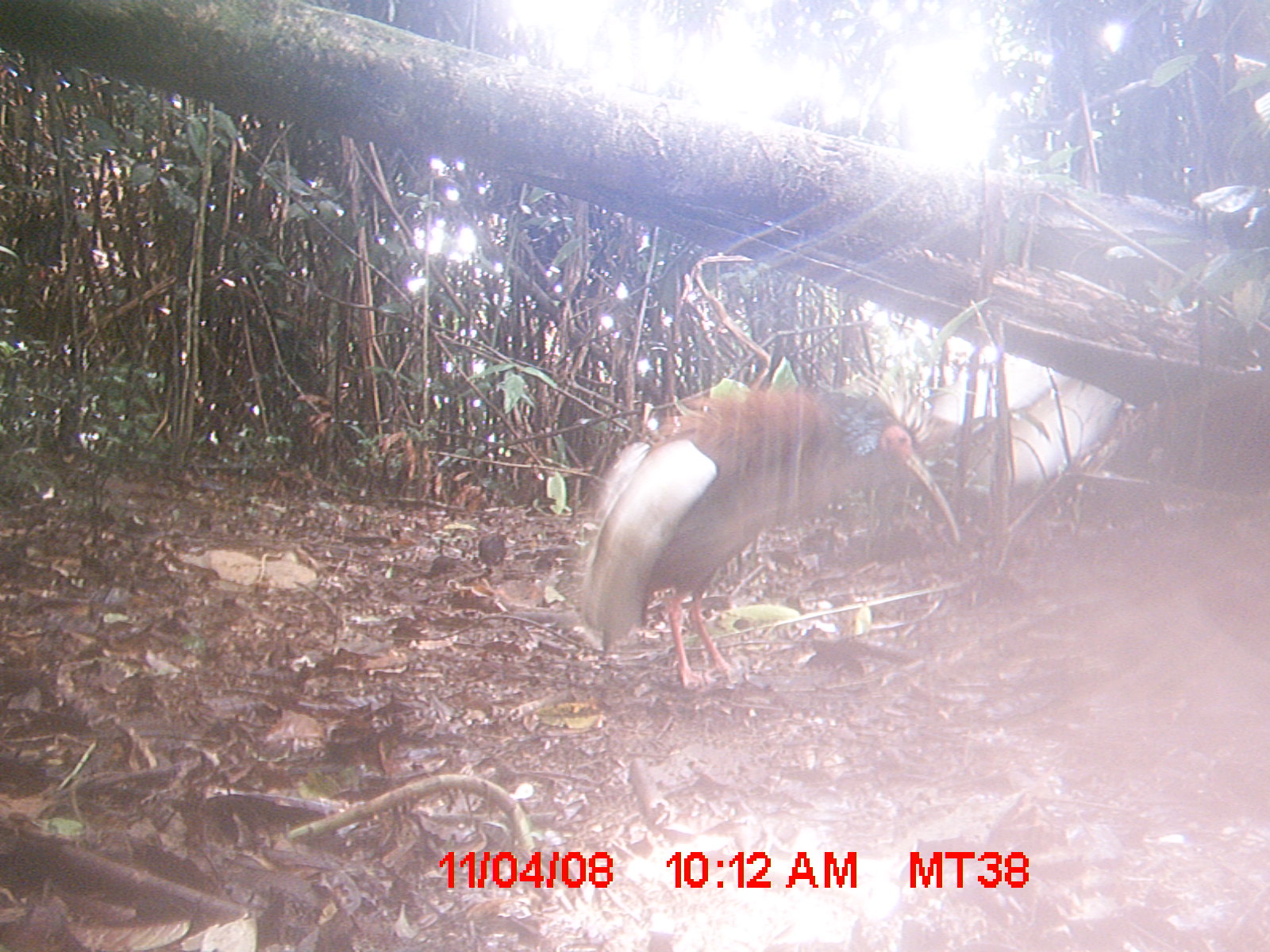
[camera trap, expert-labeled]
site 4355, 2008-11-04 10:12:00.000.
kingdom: Animalia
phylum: Chordata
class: Aves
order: Cuculiformes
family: Cuculidae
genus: Coua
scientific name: Coua serriana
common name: red-breasted coua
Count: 2.